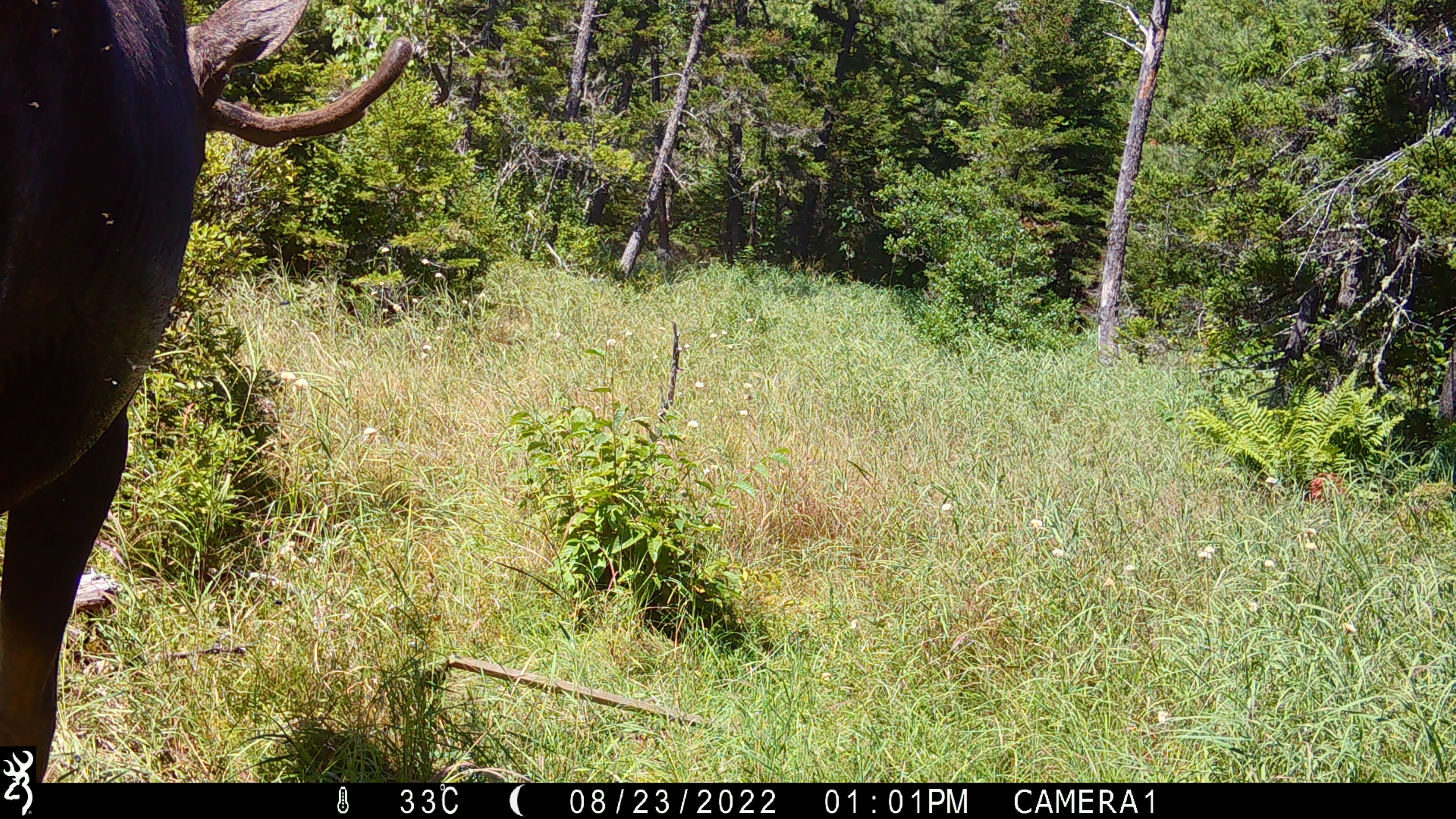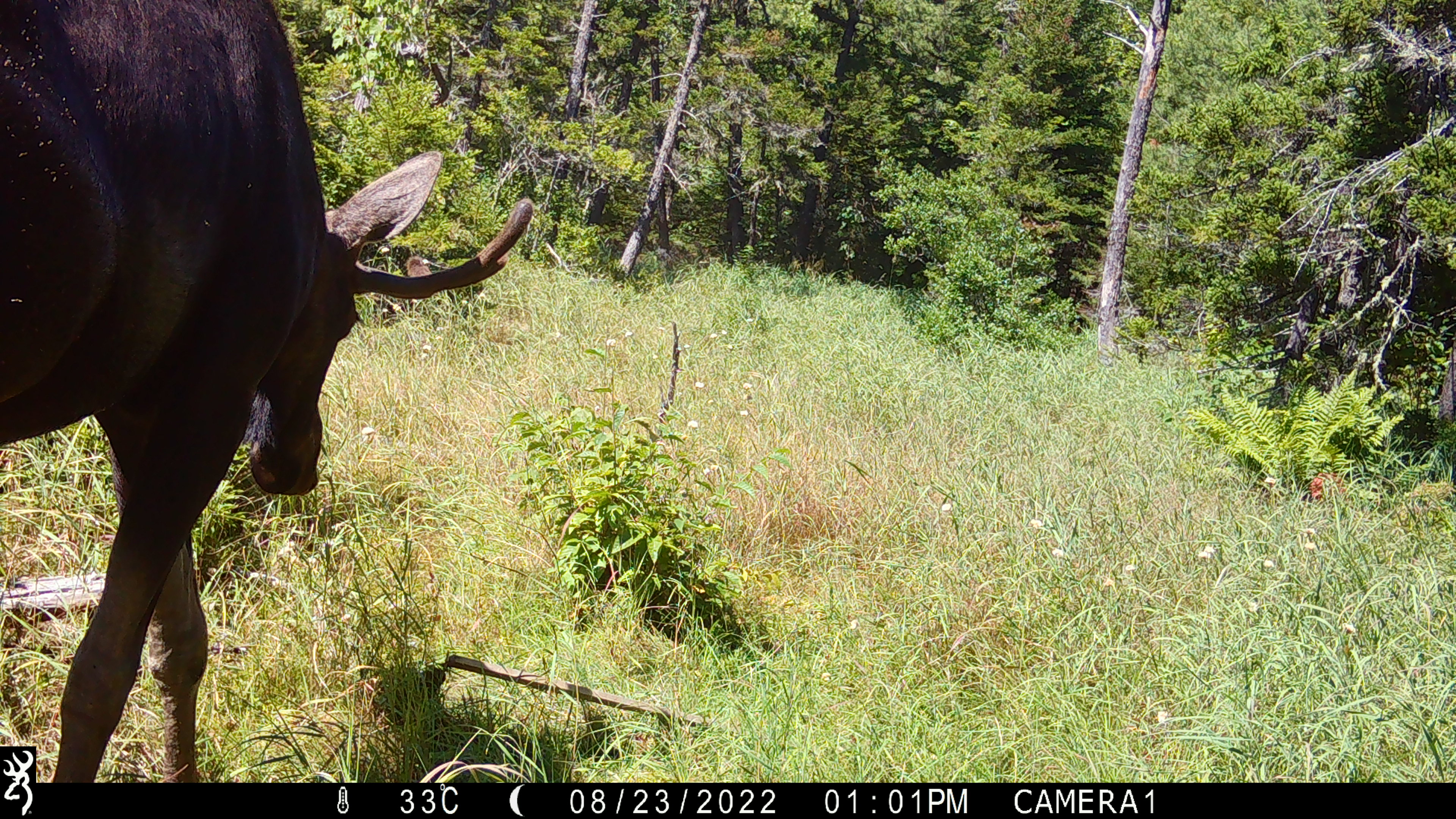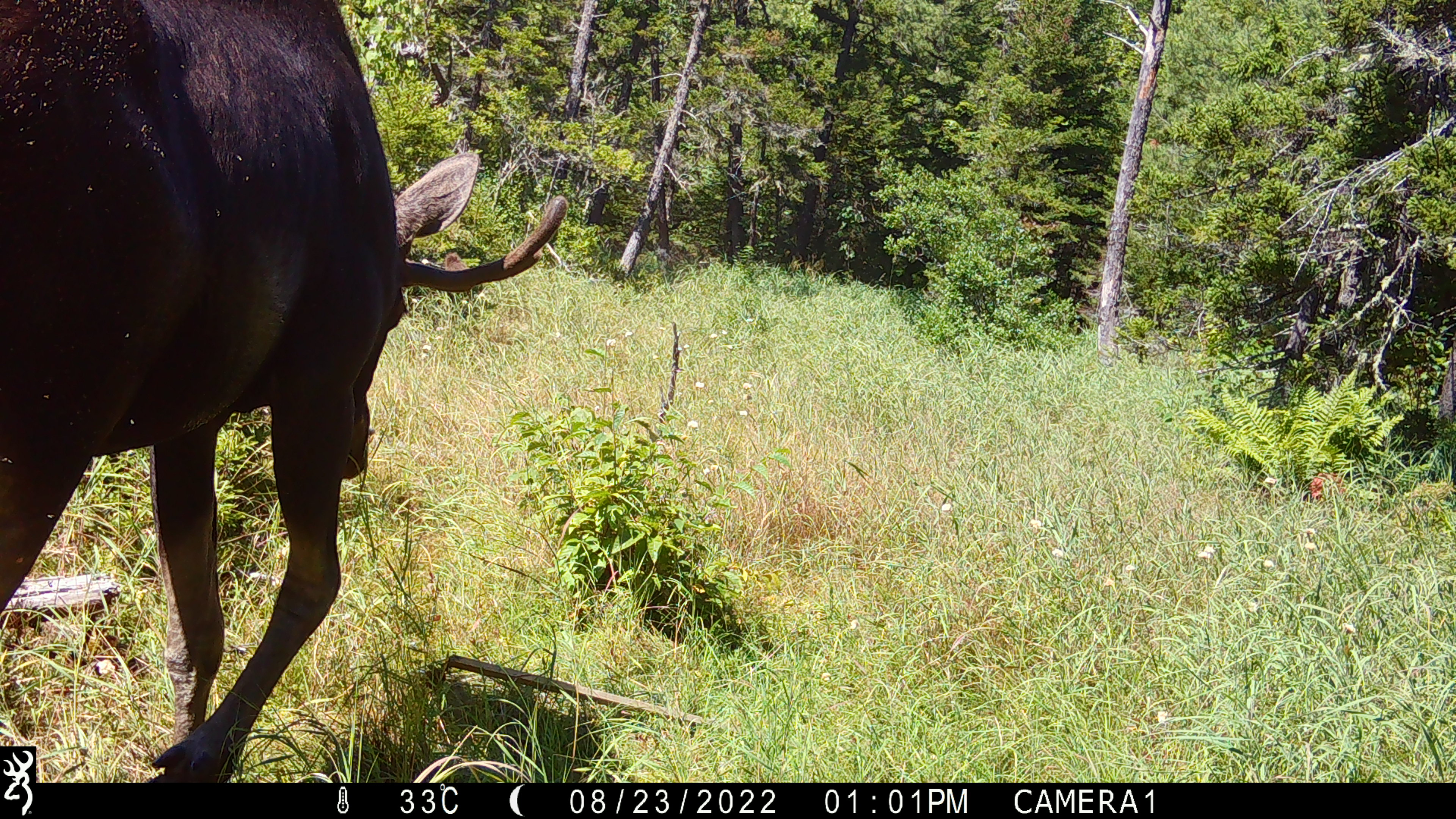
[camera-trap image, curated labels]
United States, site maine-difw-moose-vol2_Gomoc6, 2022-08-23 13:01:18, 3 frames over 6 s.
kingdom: Animalia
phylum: Chordata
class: Mammalia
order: Artiodactyla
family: Cervidae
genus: Alces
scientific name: Alces alces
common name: moose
Moose (Alces alces).